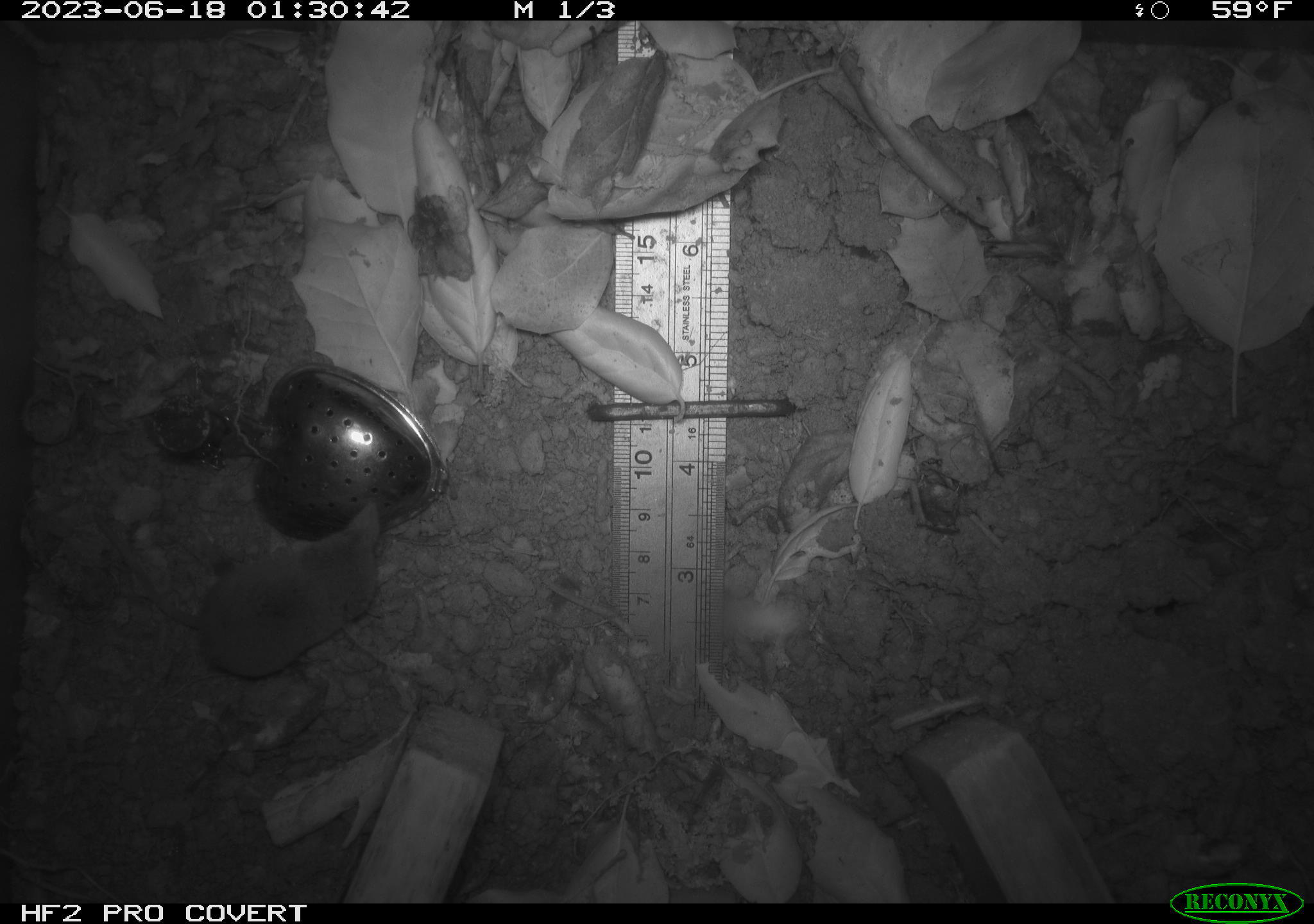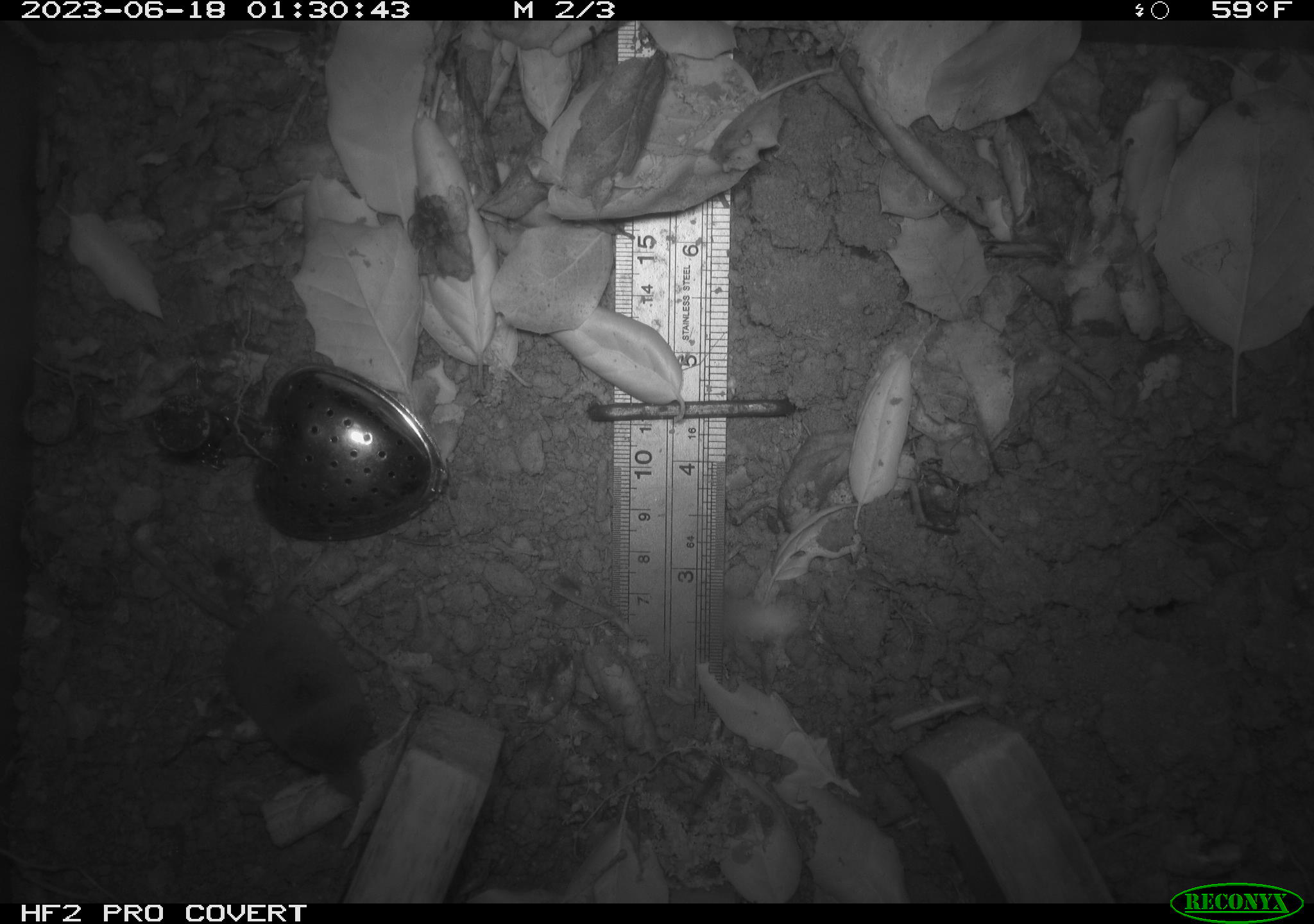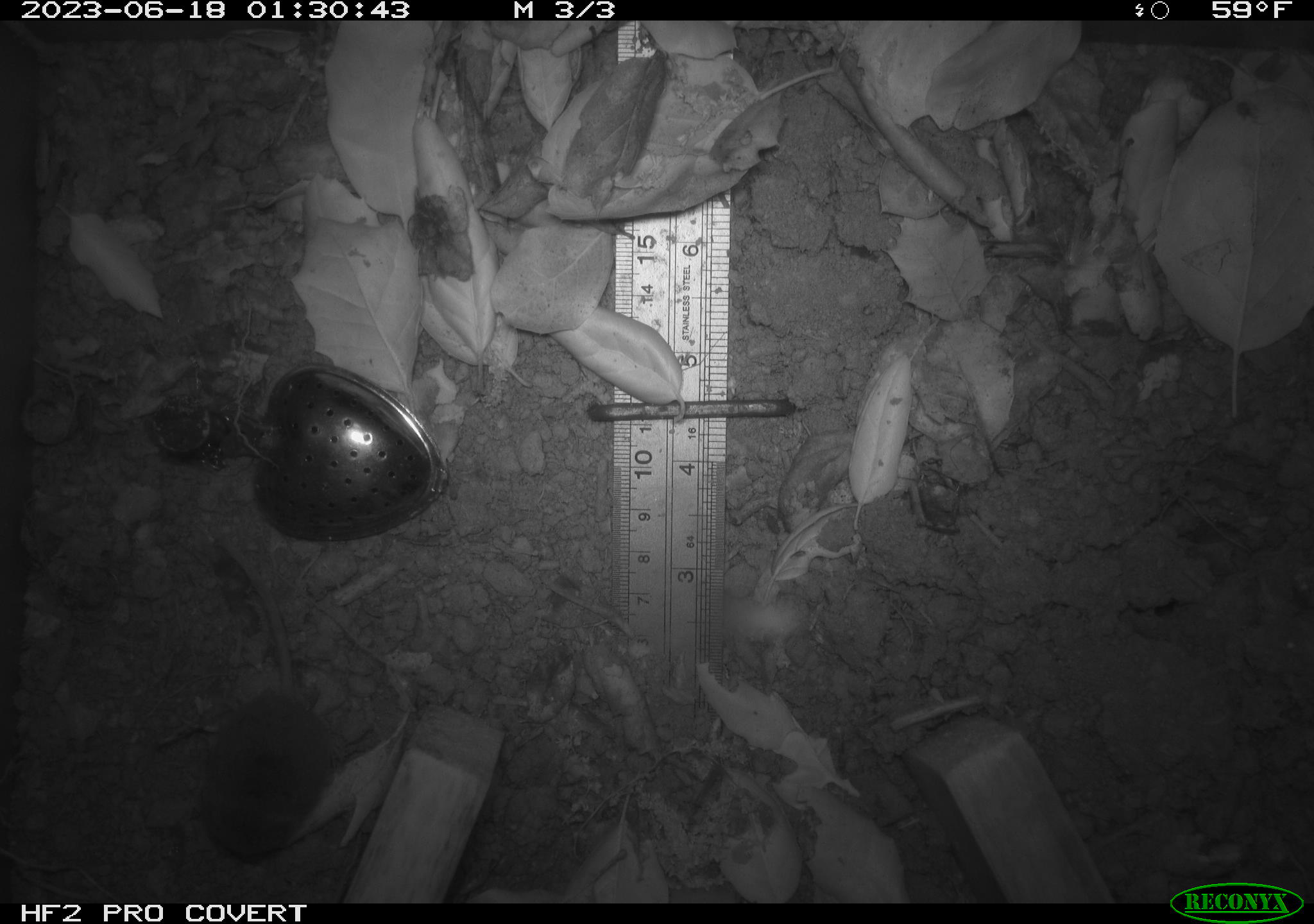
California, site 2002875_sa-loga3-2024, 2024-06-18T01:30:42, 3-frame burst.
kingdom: Animalia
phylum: Chordata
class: Mammalia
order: Eulipotyphla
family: Soricidae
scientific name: Soricidae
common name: shrews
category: soricidae family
Soricidae family (shrews) (Soricidae).